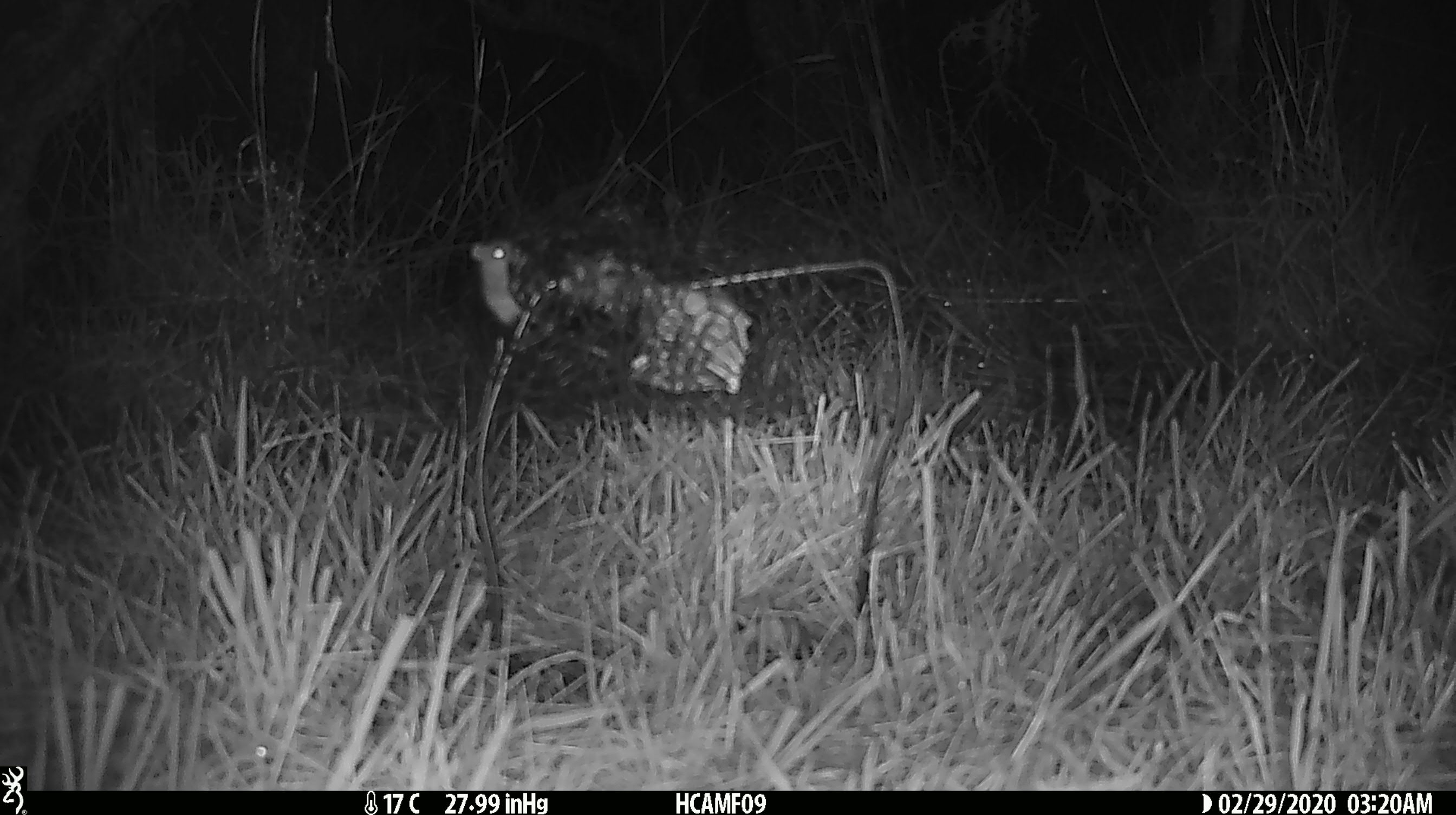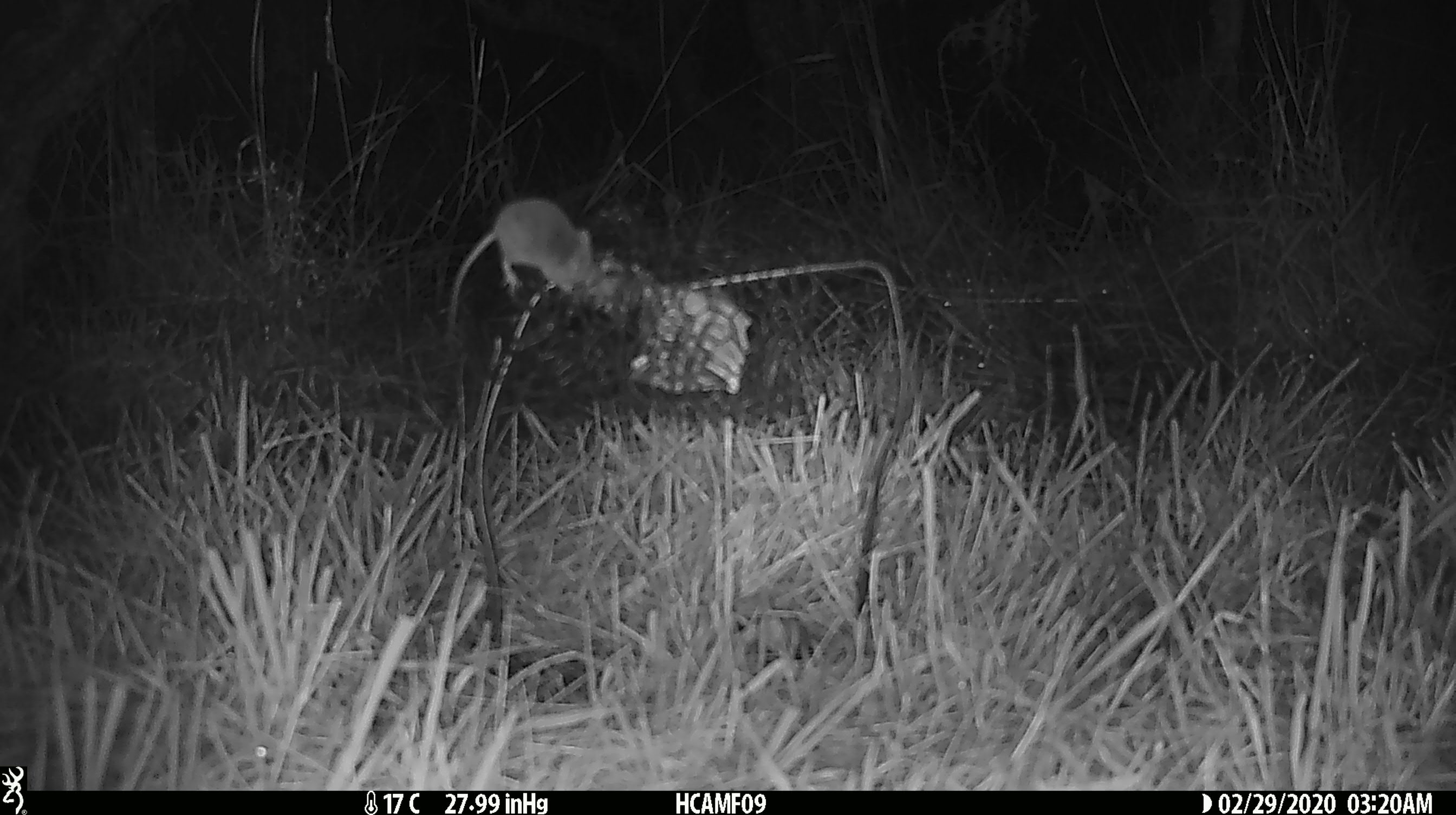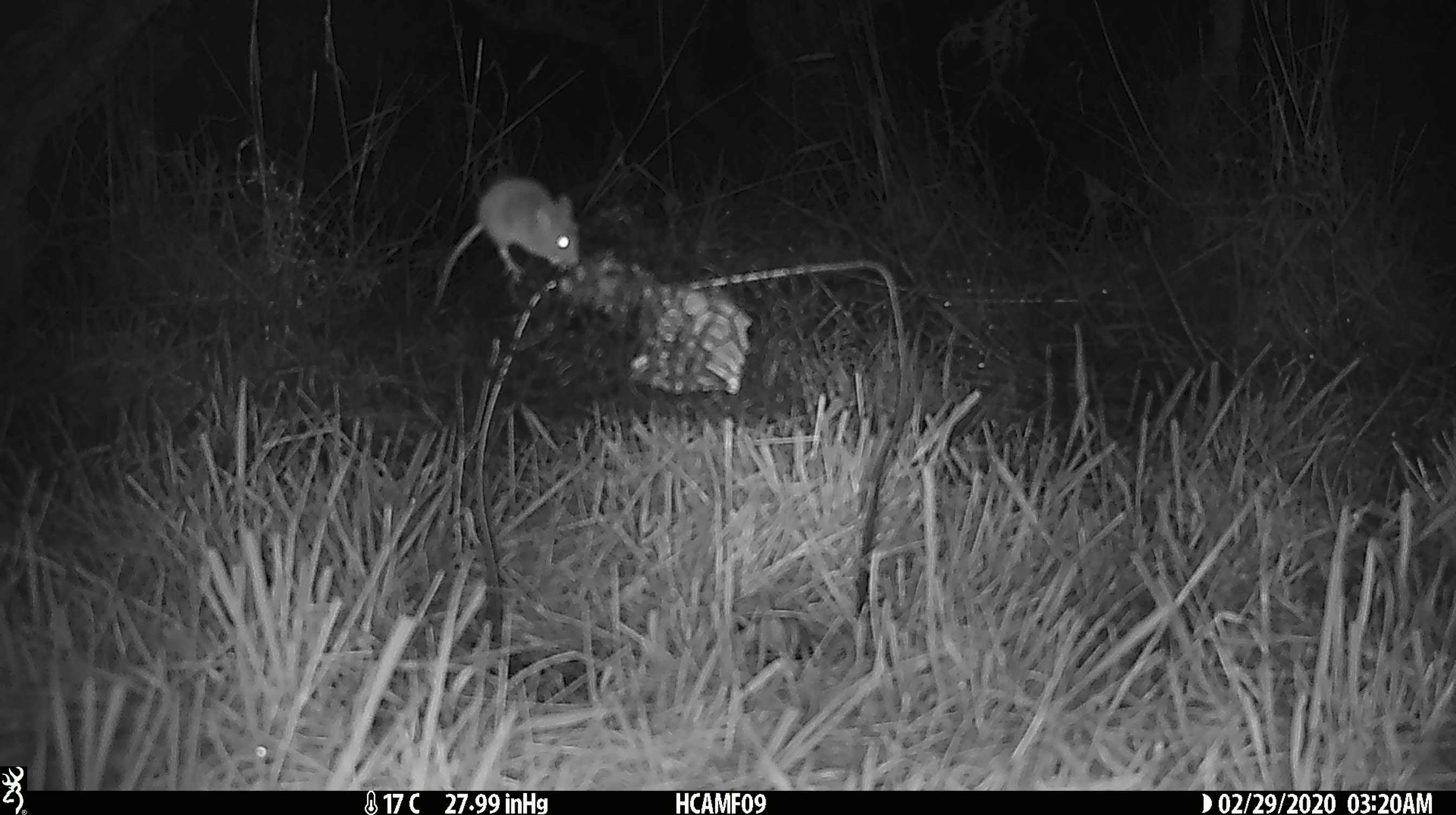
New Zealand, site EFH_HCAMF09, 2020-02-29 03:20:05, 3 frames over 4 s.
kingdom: Animalia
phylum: Chordata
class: Mammalia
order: Rodentia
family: Muridae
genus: Mus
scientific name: Mus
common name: mouse